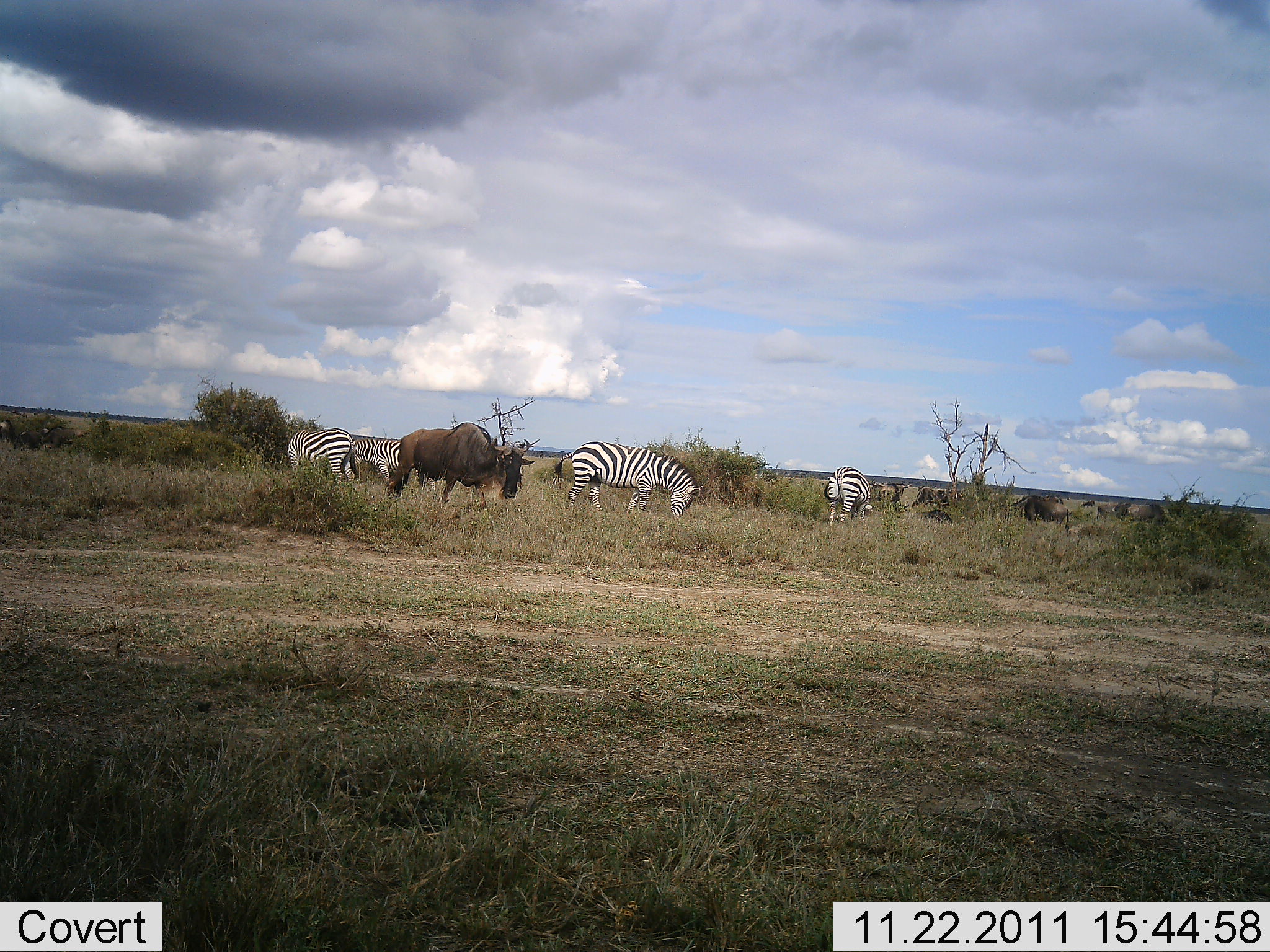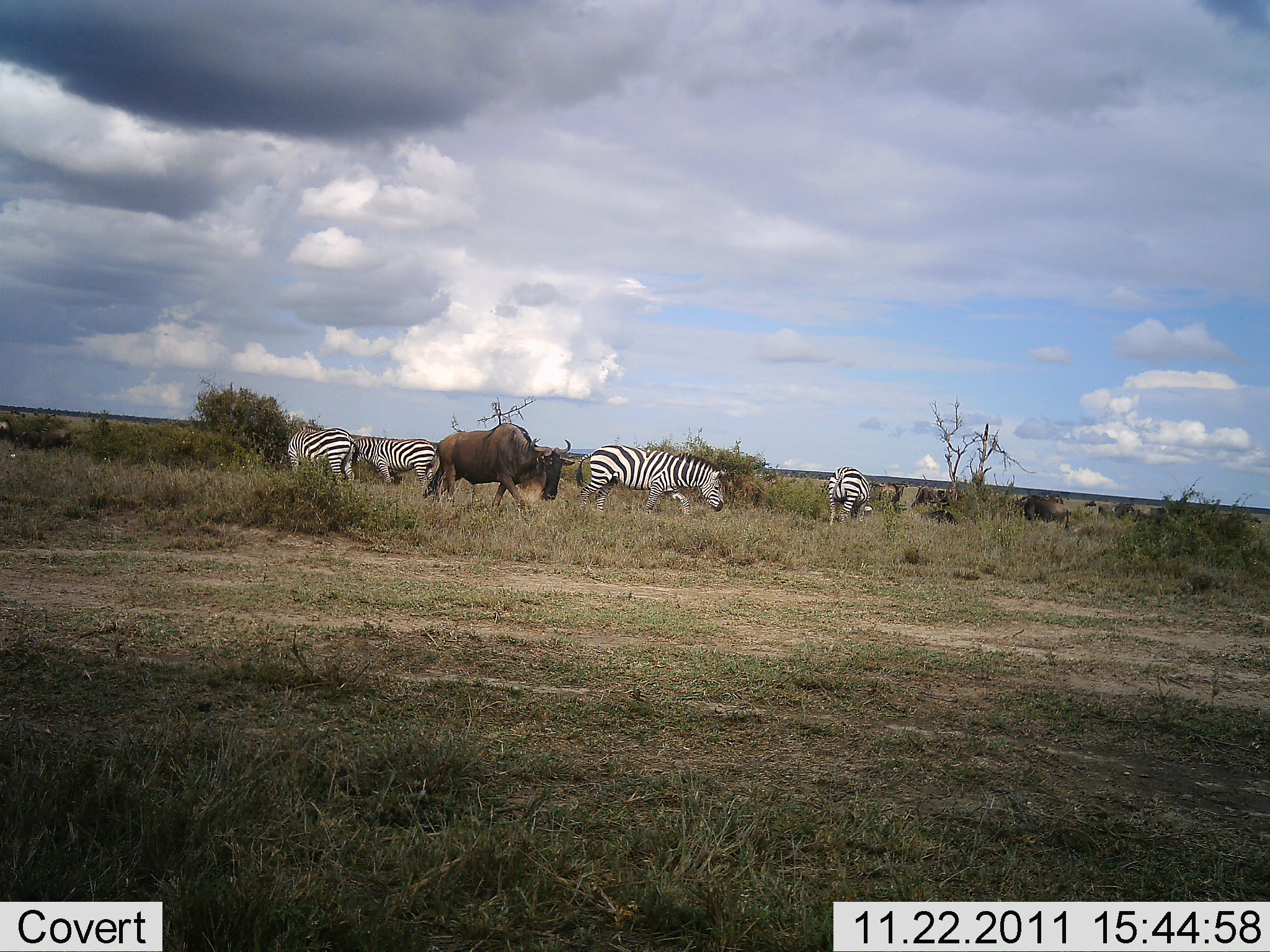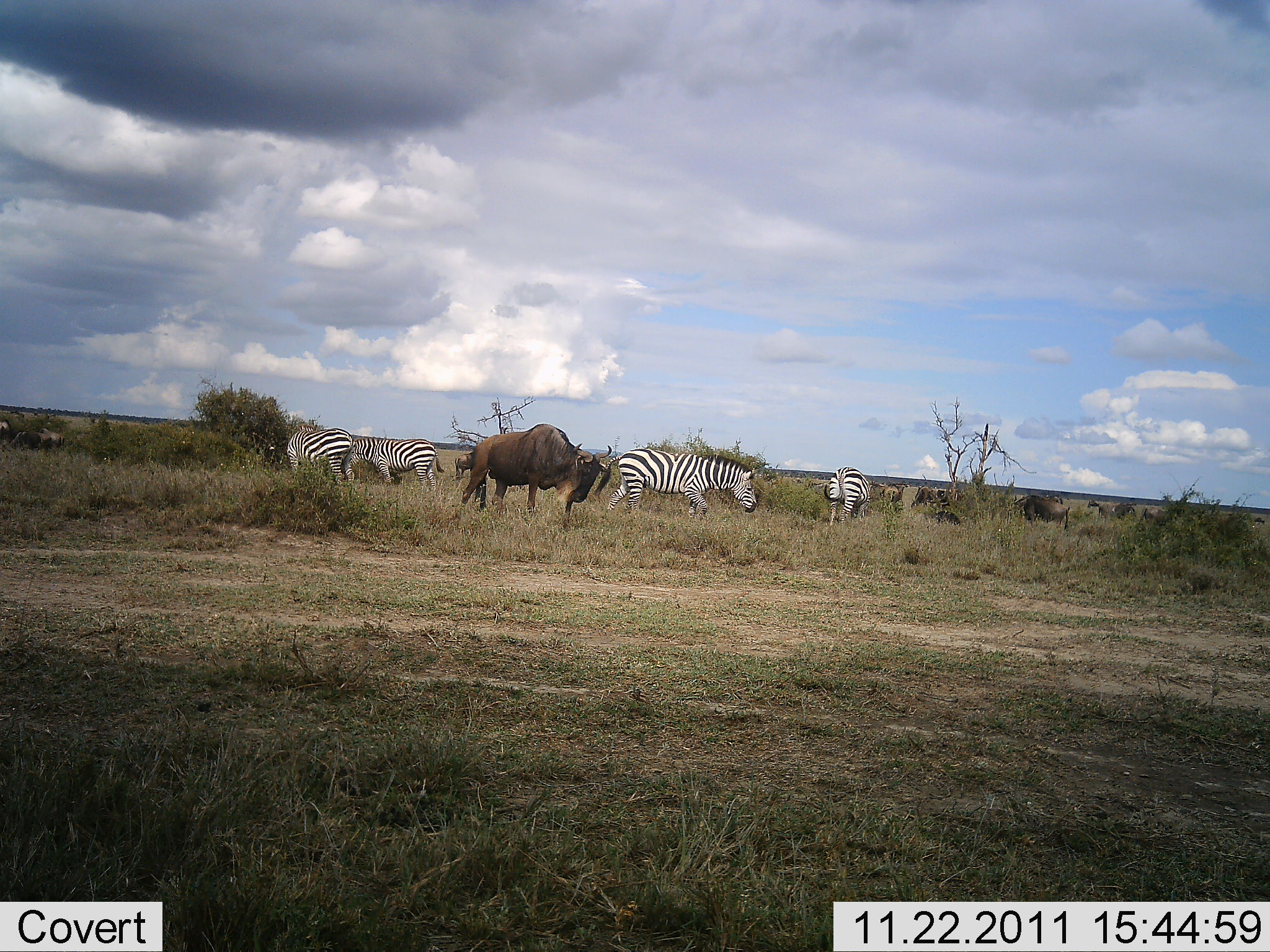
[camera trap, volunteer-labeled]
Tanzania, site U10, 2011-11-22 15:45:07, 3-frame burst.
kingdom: Animalia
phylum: Chordata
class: Mammalia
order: Artiodactyla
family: Bovidae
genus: Connochaetes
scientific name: Connochaetes taurinus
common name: blue wildebeest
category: wildebeest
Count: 5.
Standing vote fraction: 25%.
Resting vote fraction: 0%.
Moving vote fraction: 42%.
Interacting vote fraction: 0%.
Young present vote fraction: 0%.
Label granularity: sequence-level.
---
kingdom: Animalia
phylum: Chordata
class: Mammalia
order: Perissodactyla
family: Equidae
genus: Equus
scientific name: Equus quagga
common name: plains zebra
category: zebra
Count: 4.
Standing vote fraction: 27%.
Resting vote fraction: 0%.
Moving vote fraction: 20%.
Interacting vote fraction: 0%.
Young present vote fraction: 0%.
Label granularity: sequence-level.